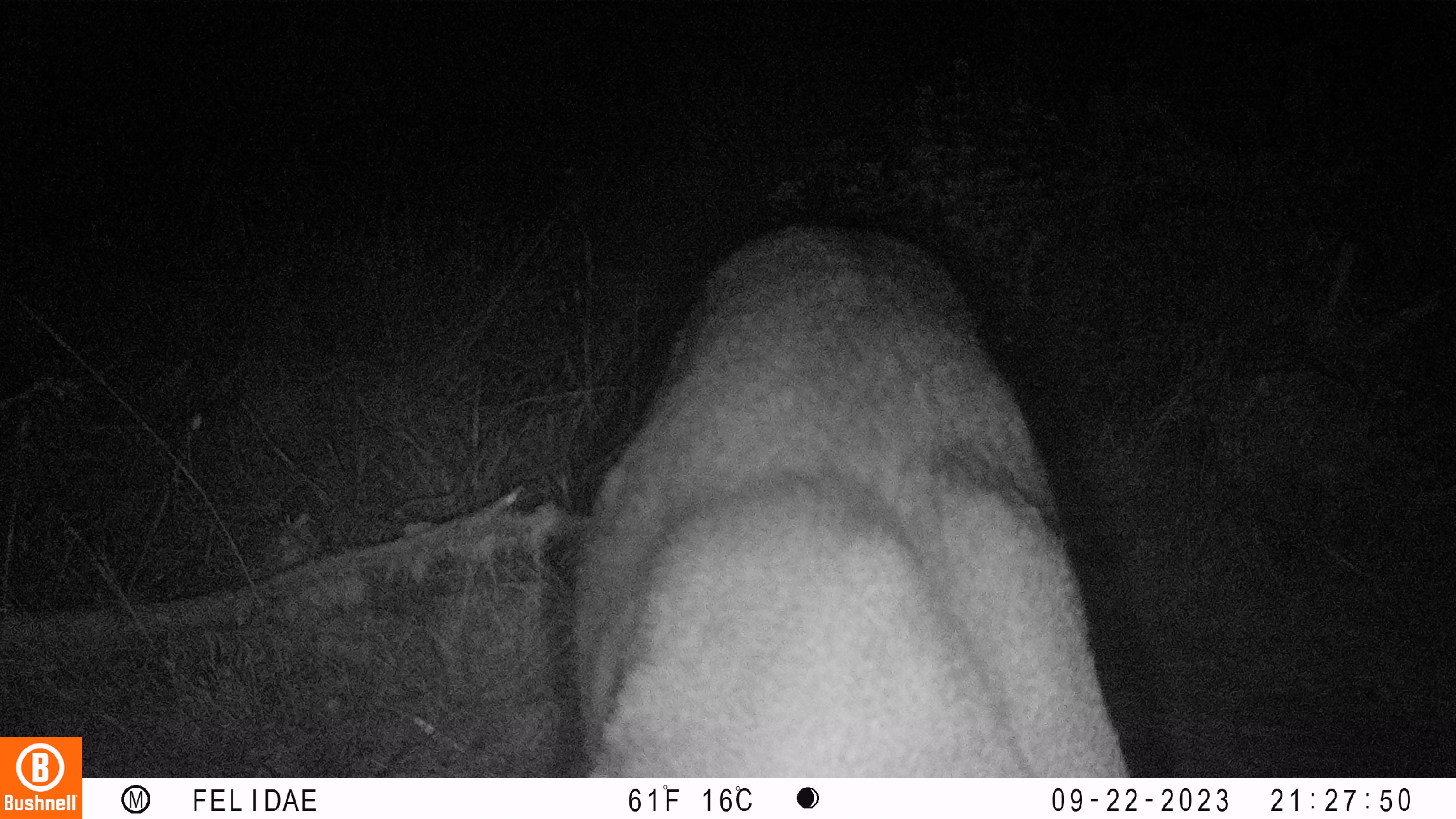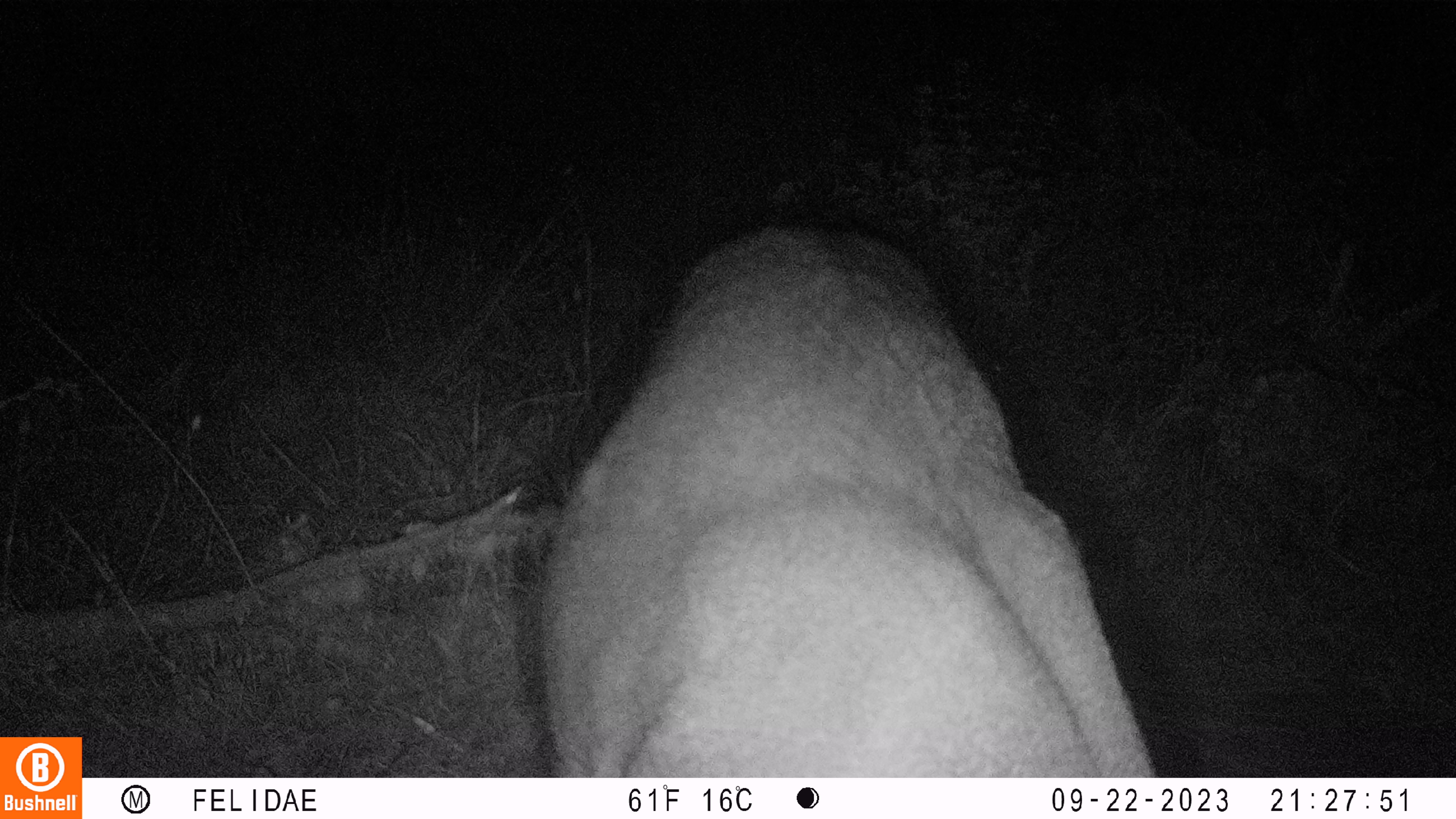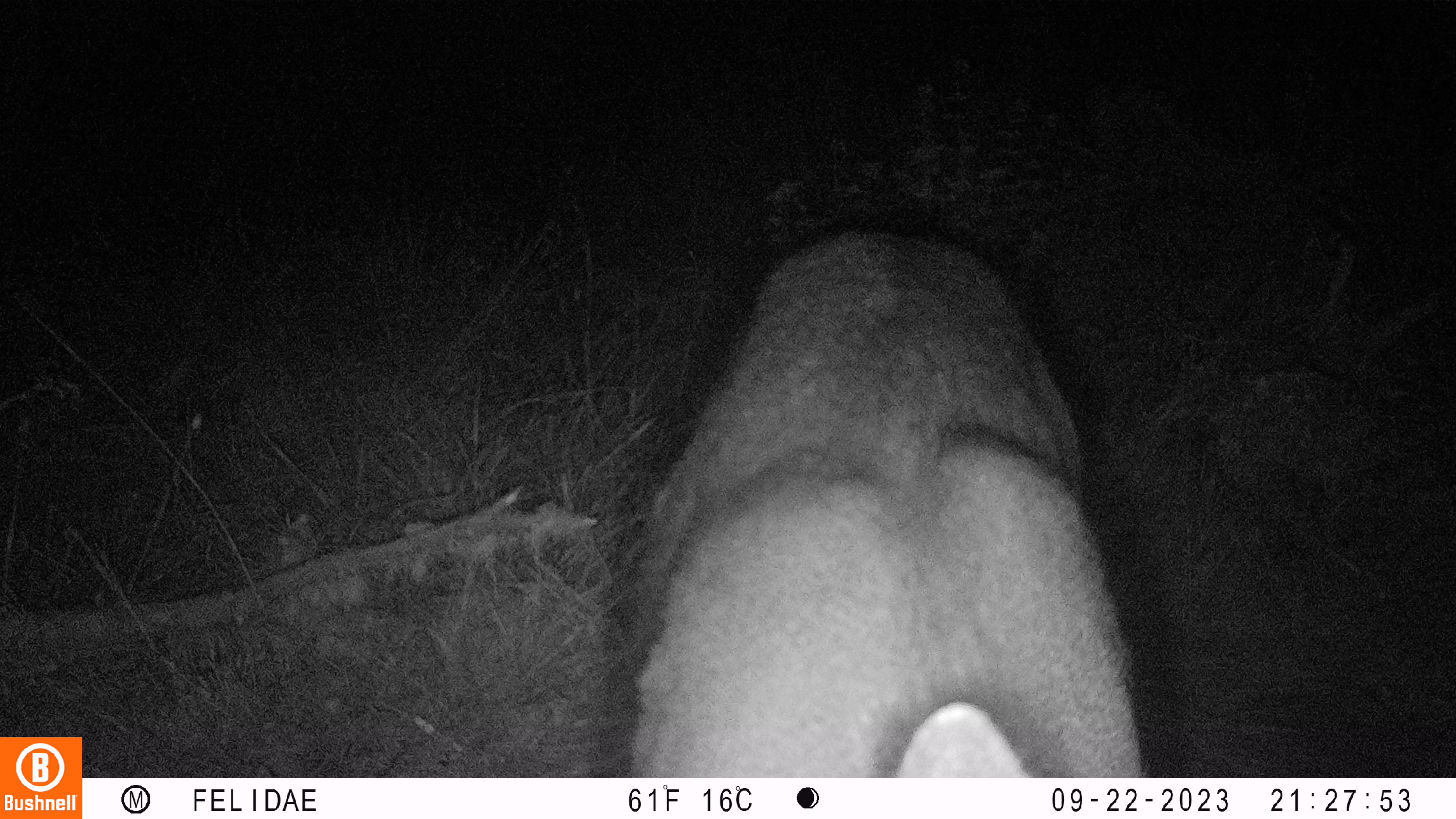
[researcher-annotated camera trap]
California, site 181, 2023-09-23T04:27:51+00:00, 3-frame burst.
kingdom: Animalia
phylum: Chordata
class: Mammalia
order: Artiodactyla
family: Cervidae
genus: Odocoileus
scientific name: Odocoileus hemionus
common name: mule deer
Mule deer (Odocoileus hemionus).